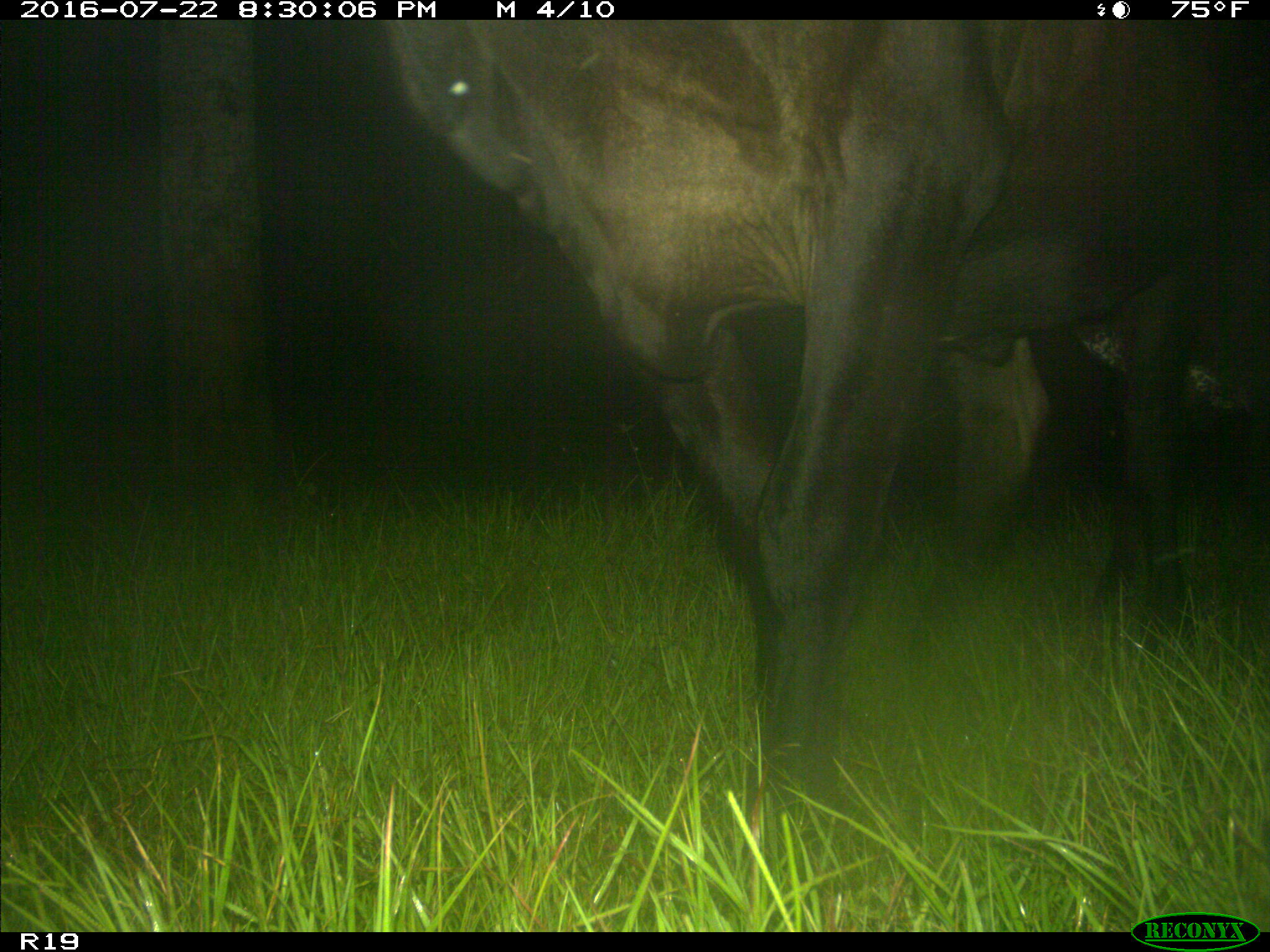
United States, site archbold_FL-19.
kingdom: Animalia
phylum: Chordata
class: Mammalia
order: Artiodactyla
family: Bovidae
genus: Bos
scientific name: Bos taurus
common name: domestic cow